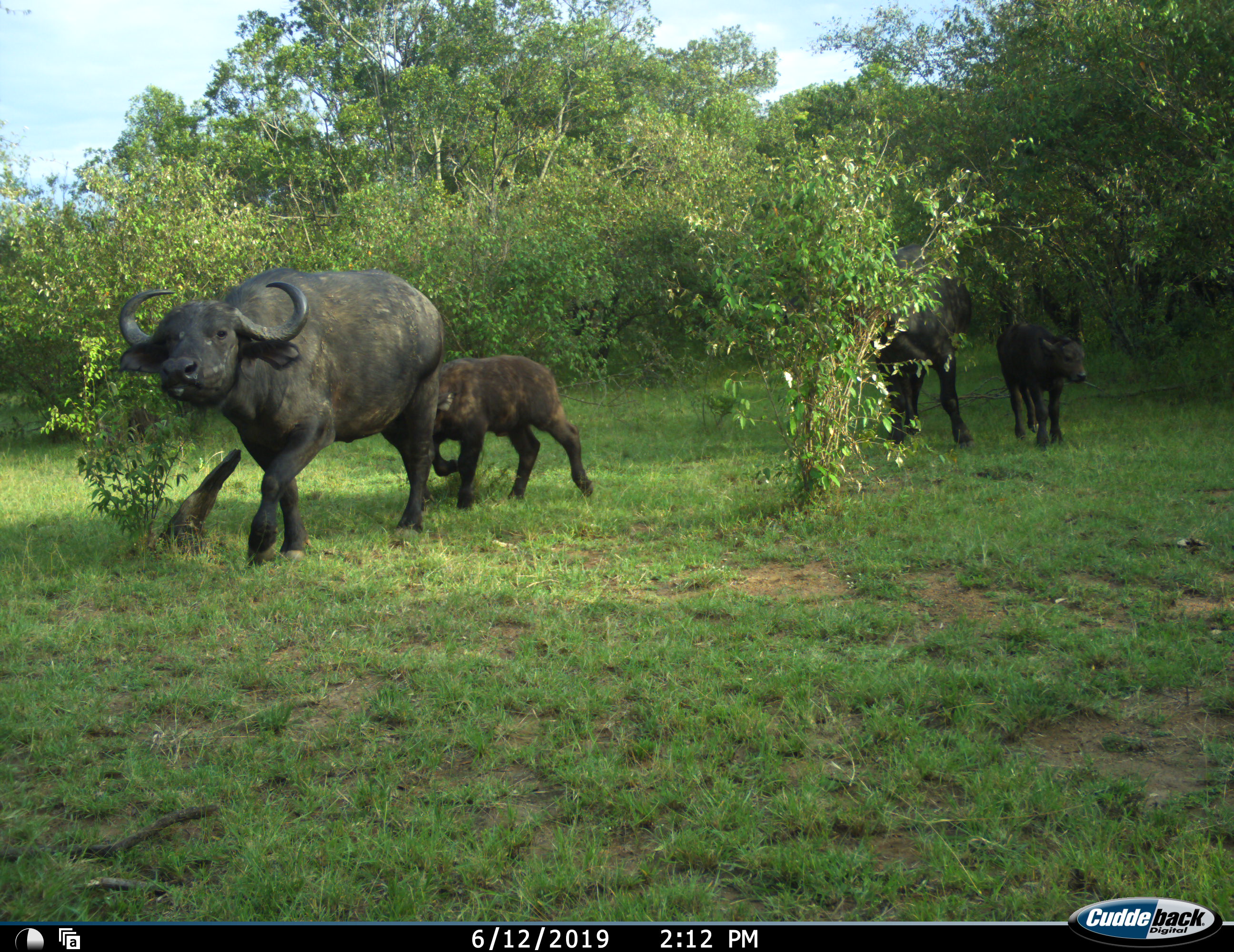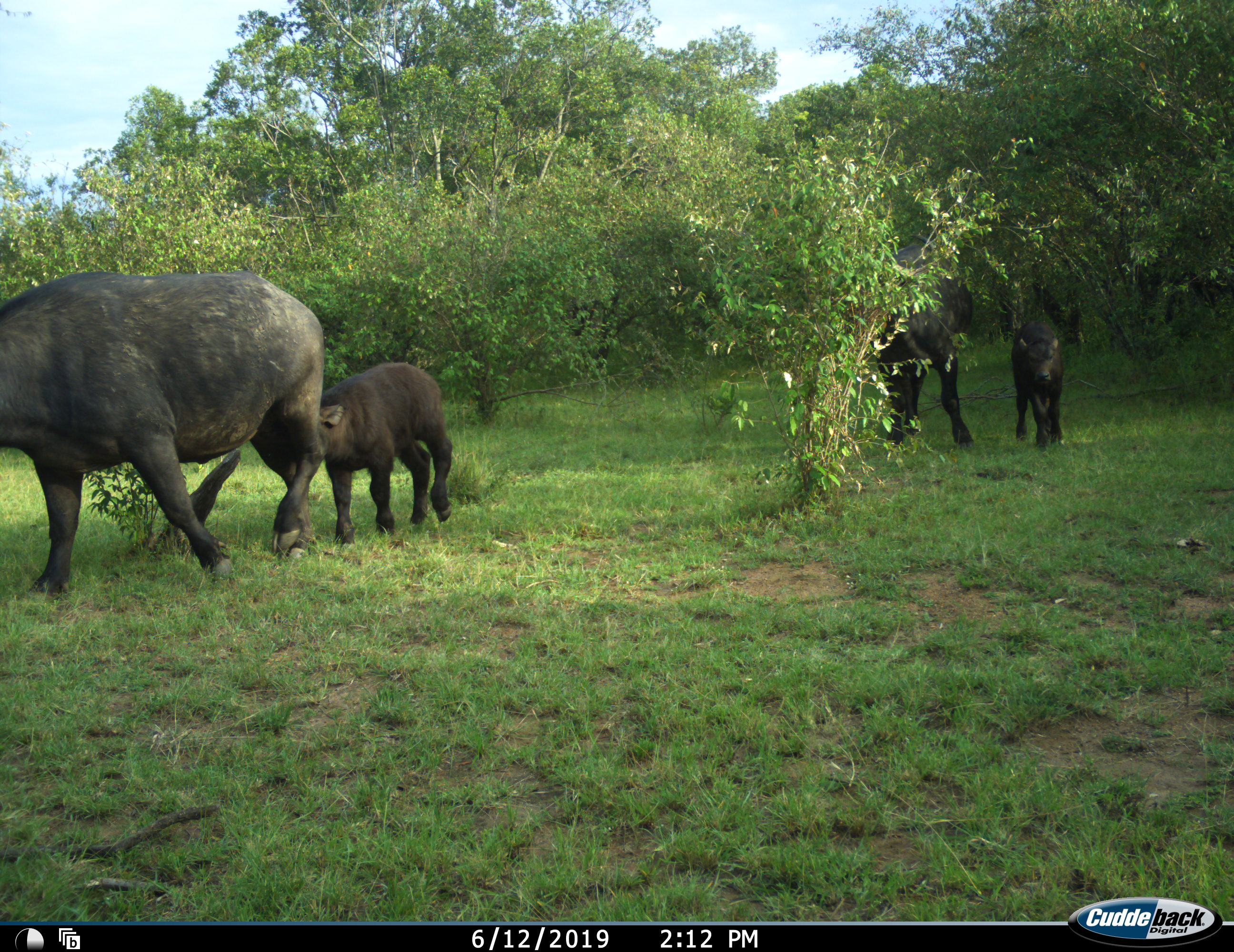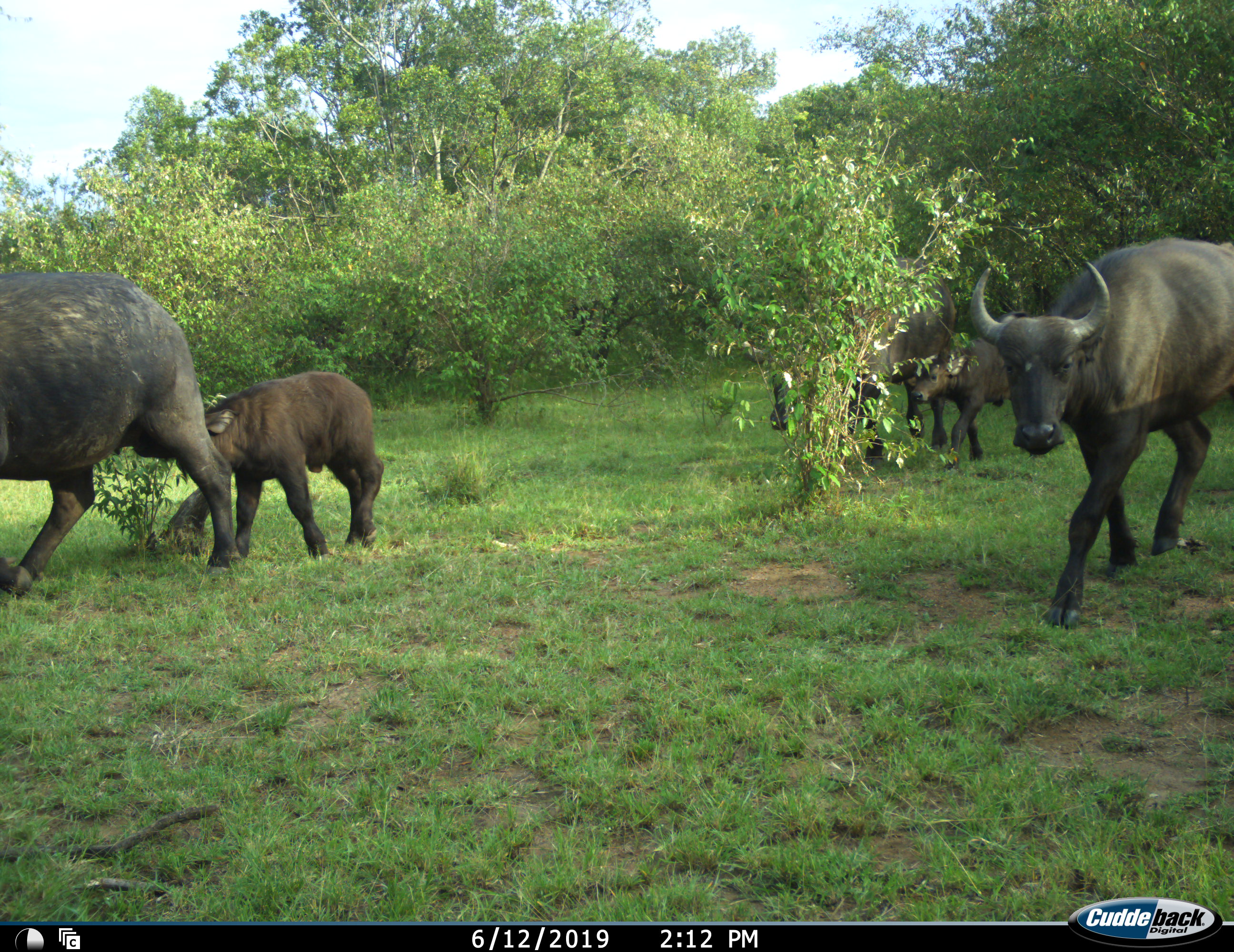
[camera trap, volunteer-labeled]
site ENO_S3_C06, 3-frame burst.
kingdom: Animalia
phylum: Chordata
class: Mammalia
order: Artiodactyla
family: Bovidae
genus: Syncerus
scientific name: Syncerus caffer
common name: african buffalo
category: buffalo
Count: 5.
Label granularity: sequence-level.